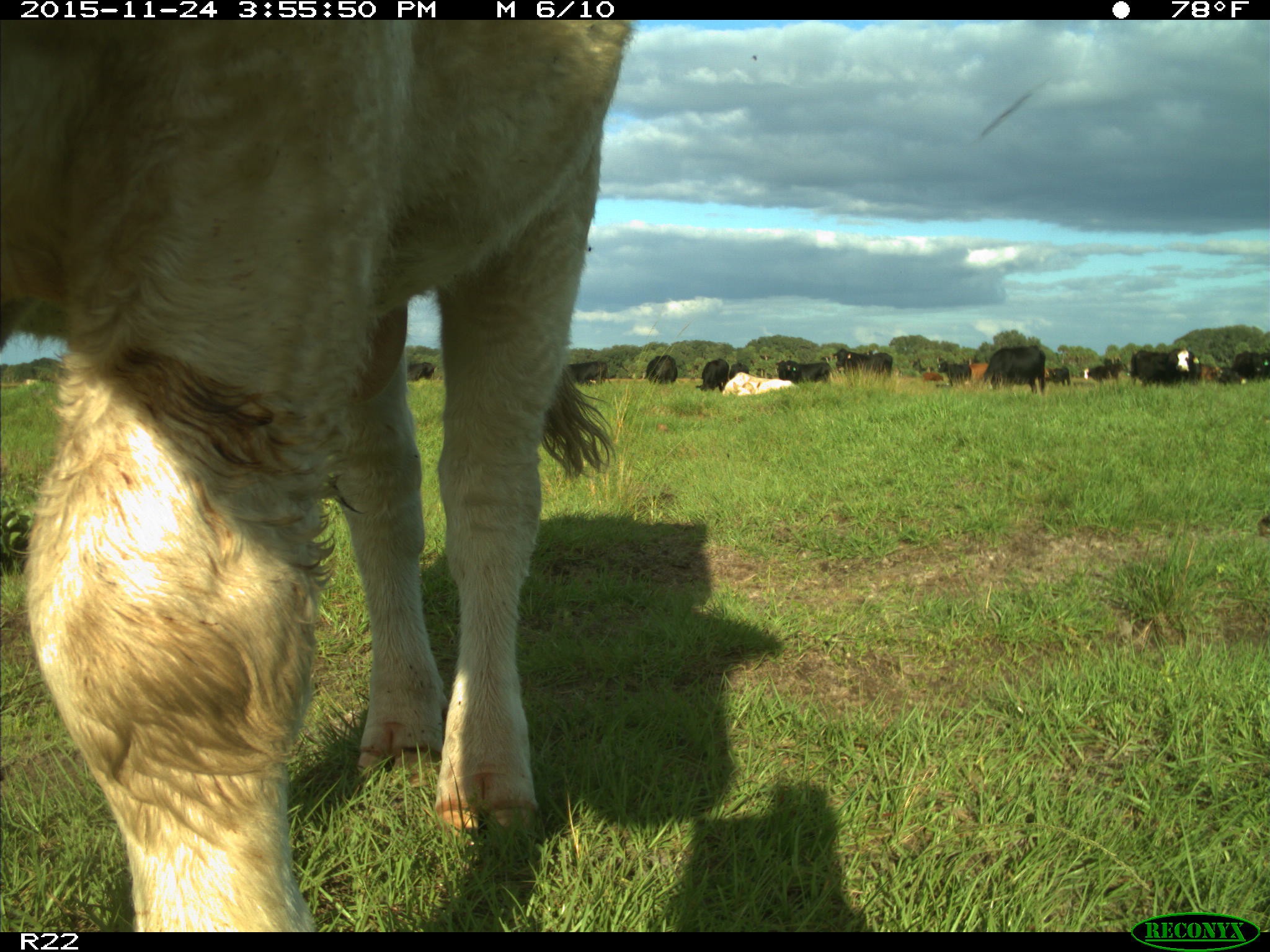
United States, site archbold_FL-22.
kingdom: Animalia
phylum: Chordata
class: Mammalia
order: Artiodactyla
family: Bovidae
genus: Bos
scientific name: Bos taurus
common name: domestic cow